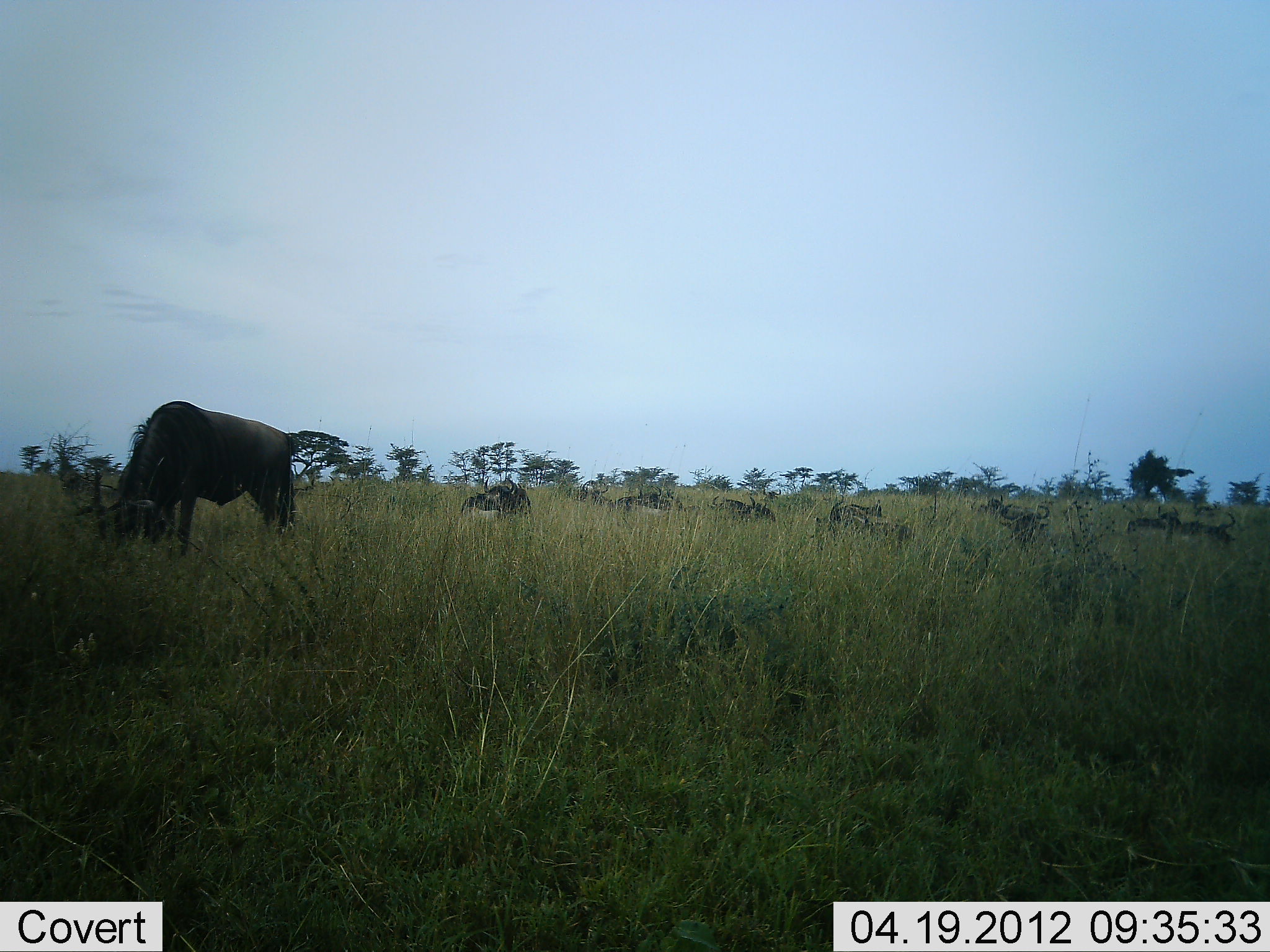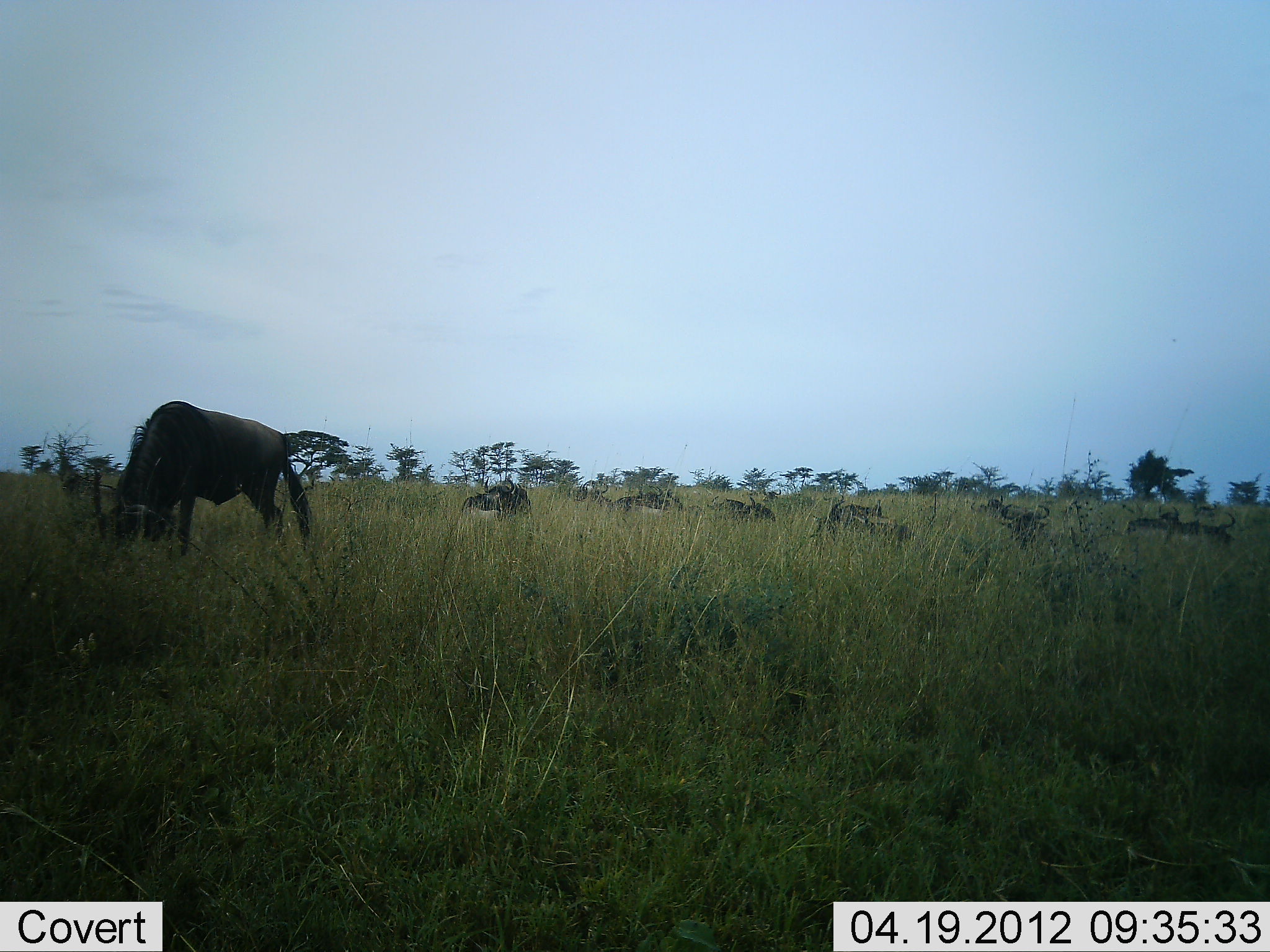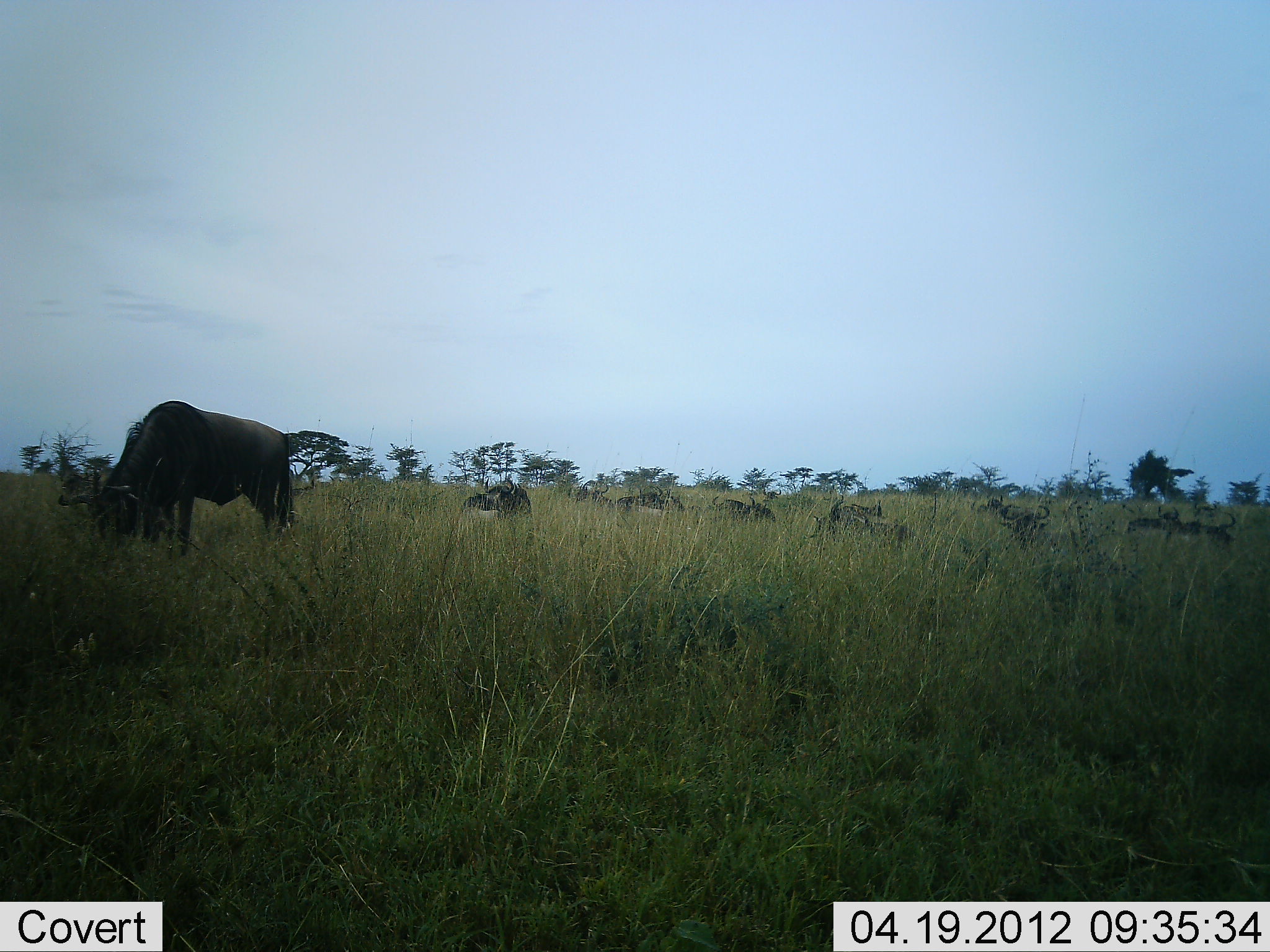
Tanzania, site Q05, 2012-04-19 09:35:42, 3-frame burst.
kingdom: Animalia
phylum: Chordata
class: Mammalia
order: Artiodactyla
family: Bovidae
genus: Connochaetes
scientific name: Connochaetes taurinus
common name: blue wildebeest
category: wildebeest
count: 10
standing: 53%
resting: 74%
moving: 0%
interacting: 5%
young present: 0%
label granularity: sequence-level